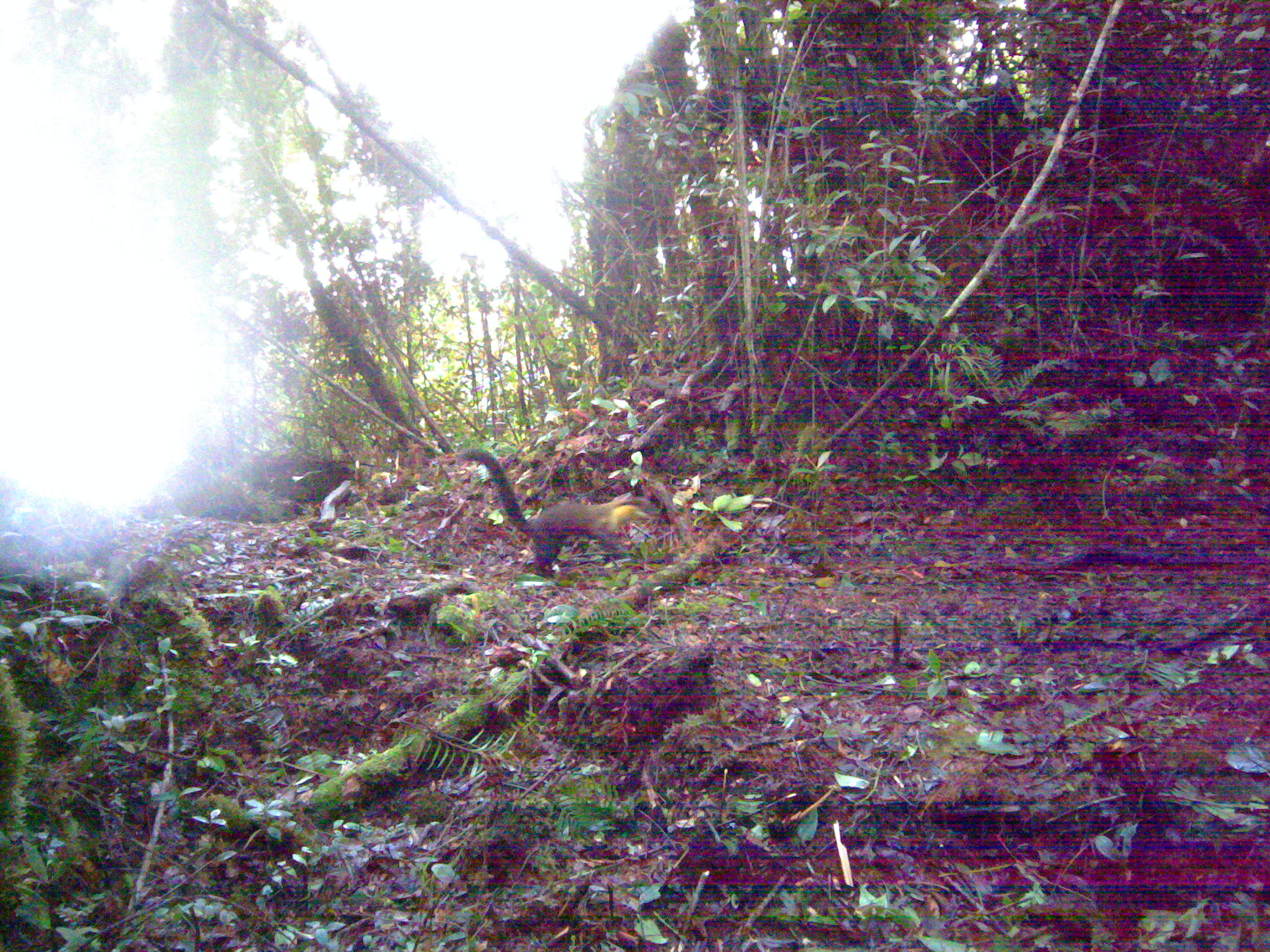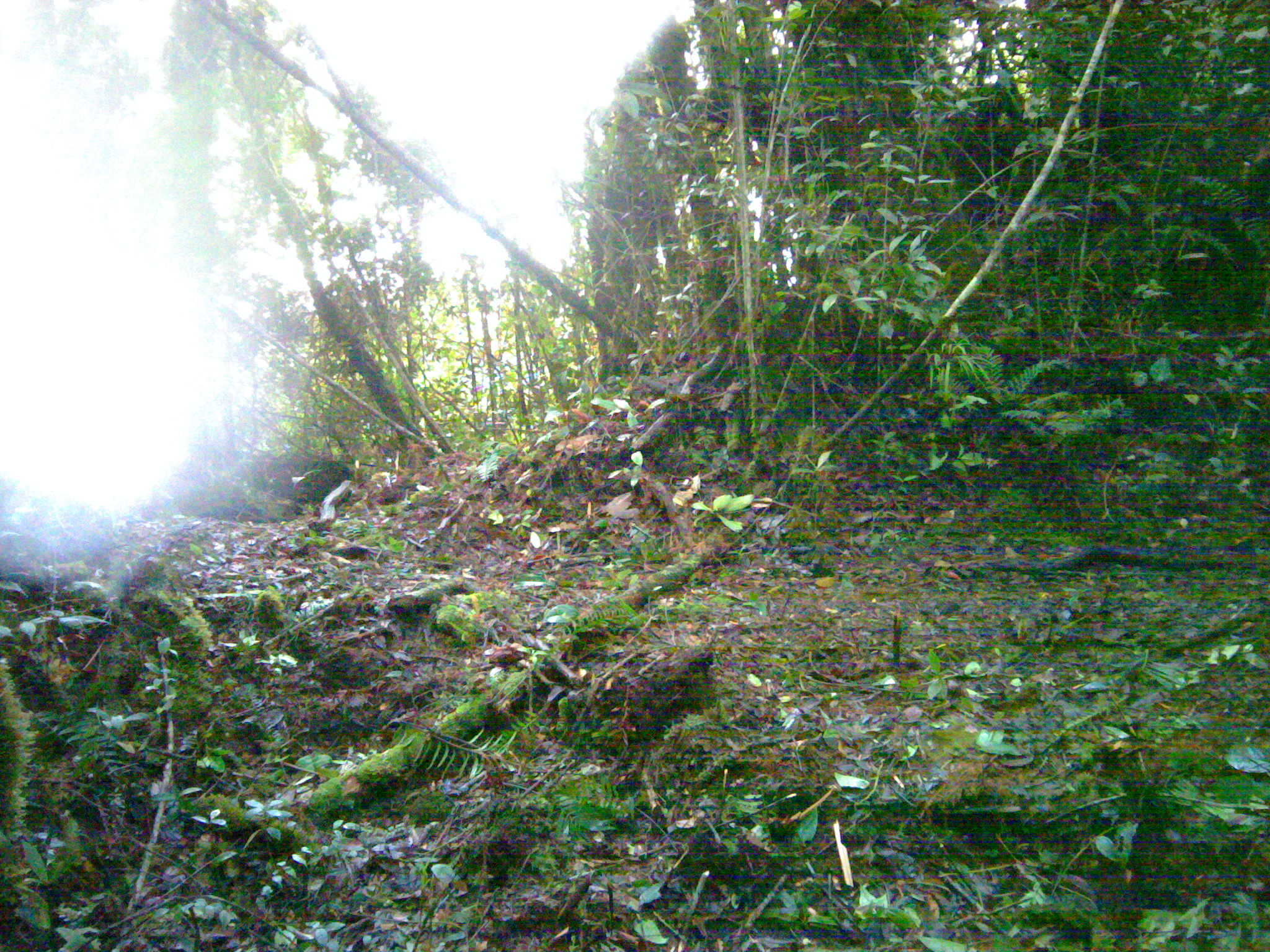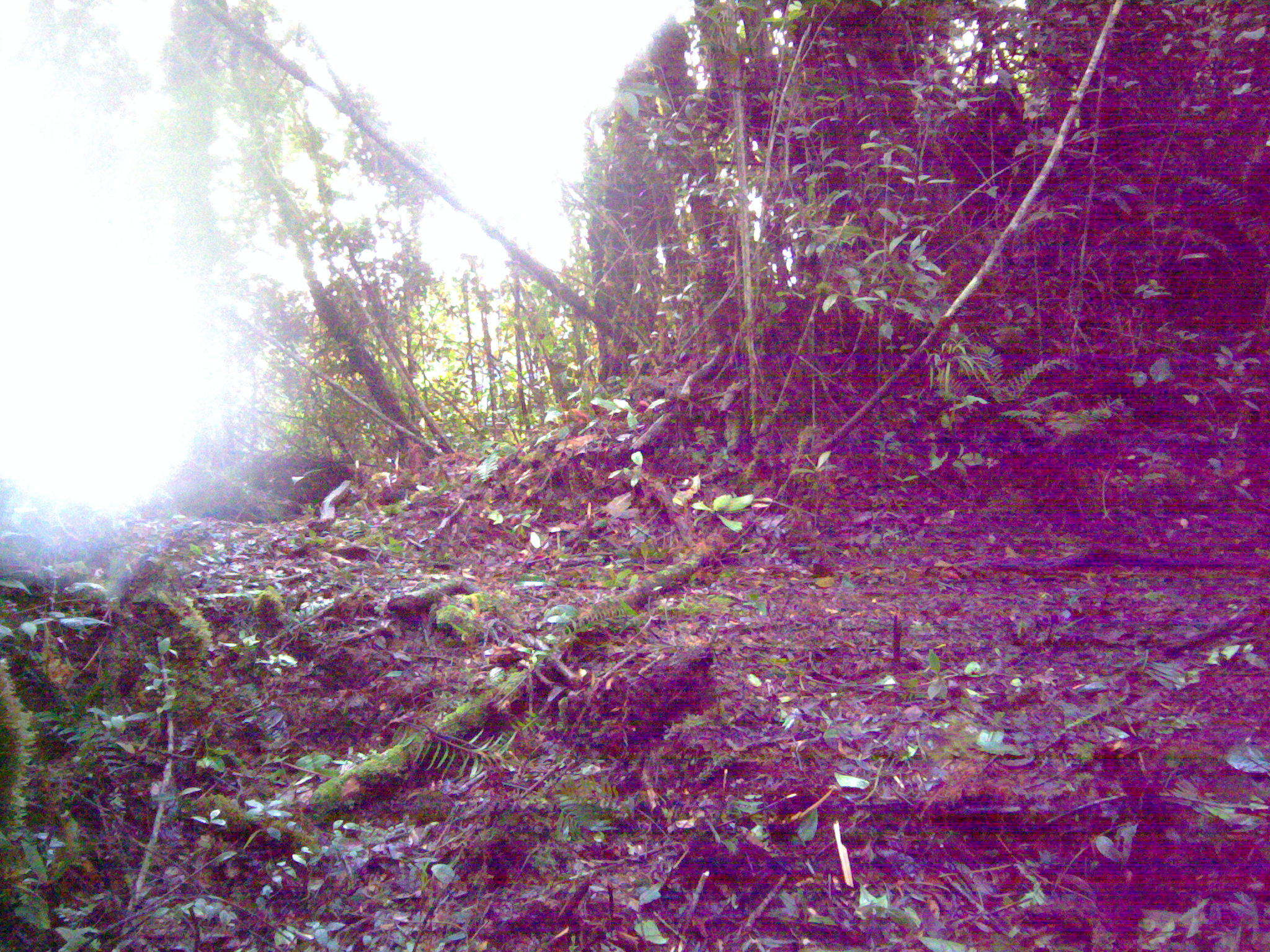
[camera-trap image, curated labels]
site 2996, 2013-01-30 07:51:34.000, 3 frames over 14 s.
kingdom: Animalia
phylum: Chordata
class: Mammalia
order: Carnivora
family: Mustelidae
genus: Martes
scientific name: Martes flavigula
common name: yellow-throated marten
Martes flavigula (yellow-throated marten), count 1.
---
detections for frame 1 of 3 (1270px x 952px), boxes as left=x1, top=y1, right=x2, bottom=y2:
martes flavigula: left=460, top=447, right=652, bottom=577